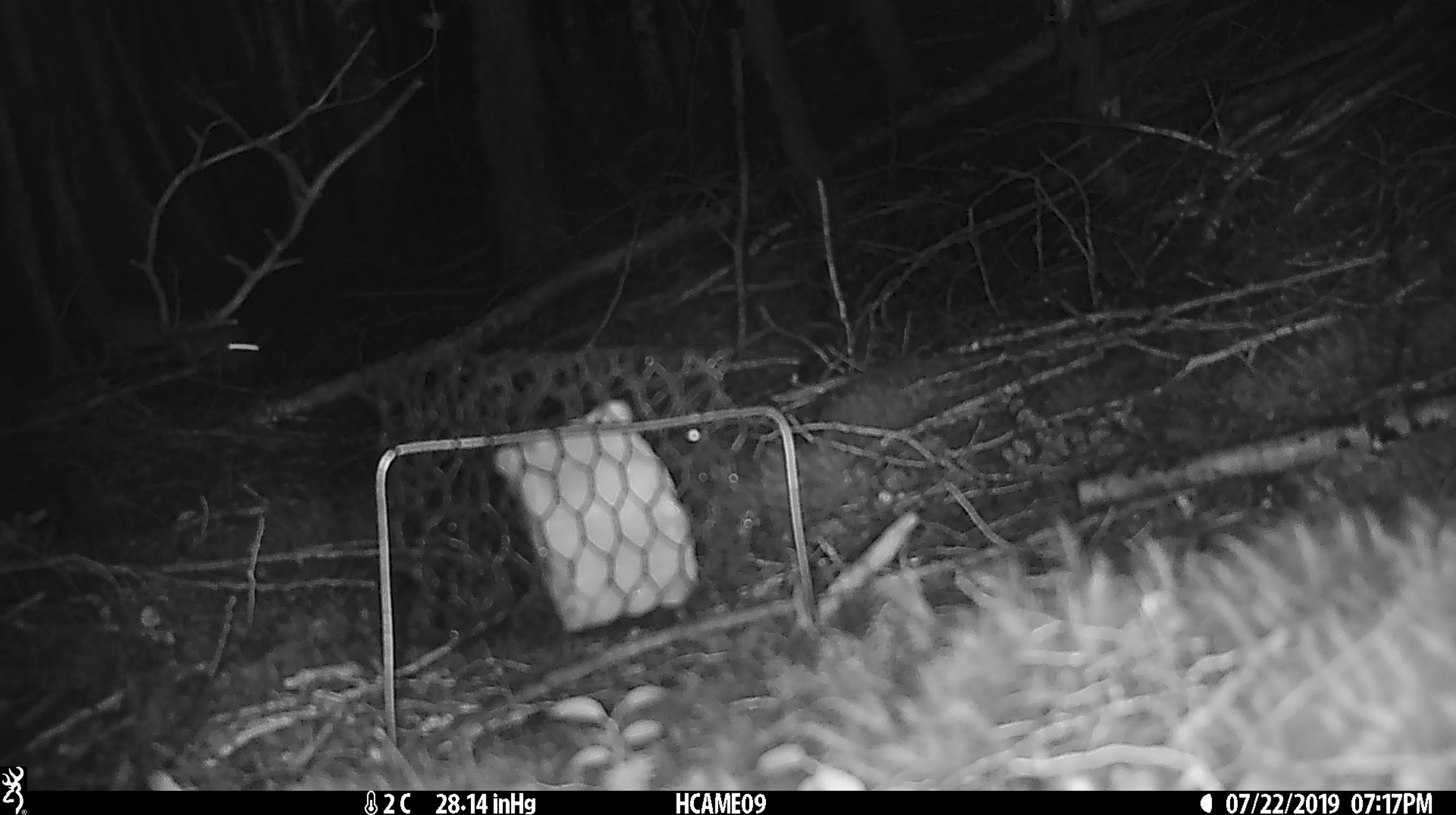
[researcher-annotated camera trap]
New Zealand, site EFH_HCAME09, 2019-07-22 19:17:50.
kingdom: Animalia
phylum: Chordata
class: Mammalia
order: Rodentia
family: Muridae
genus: Mus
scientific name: Mus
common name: mouse